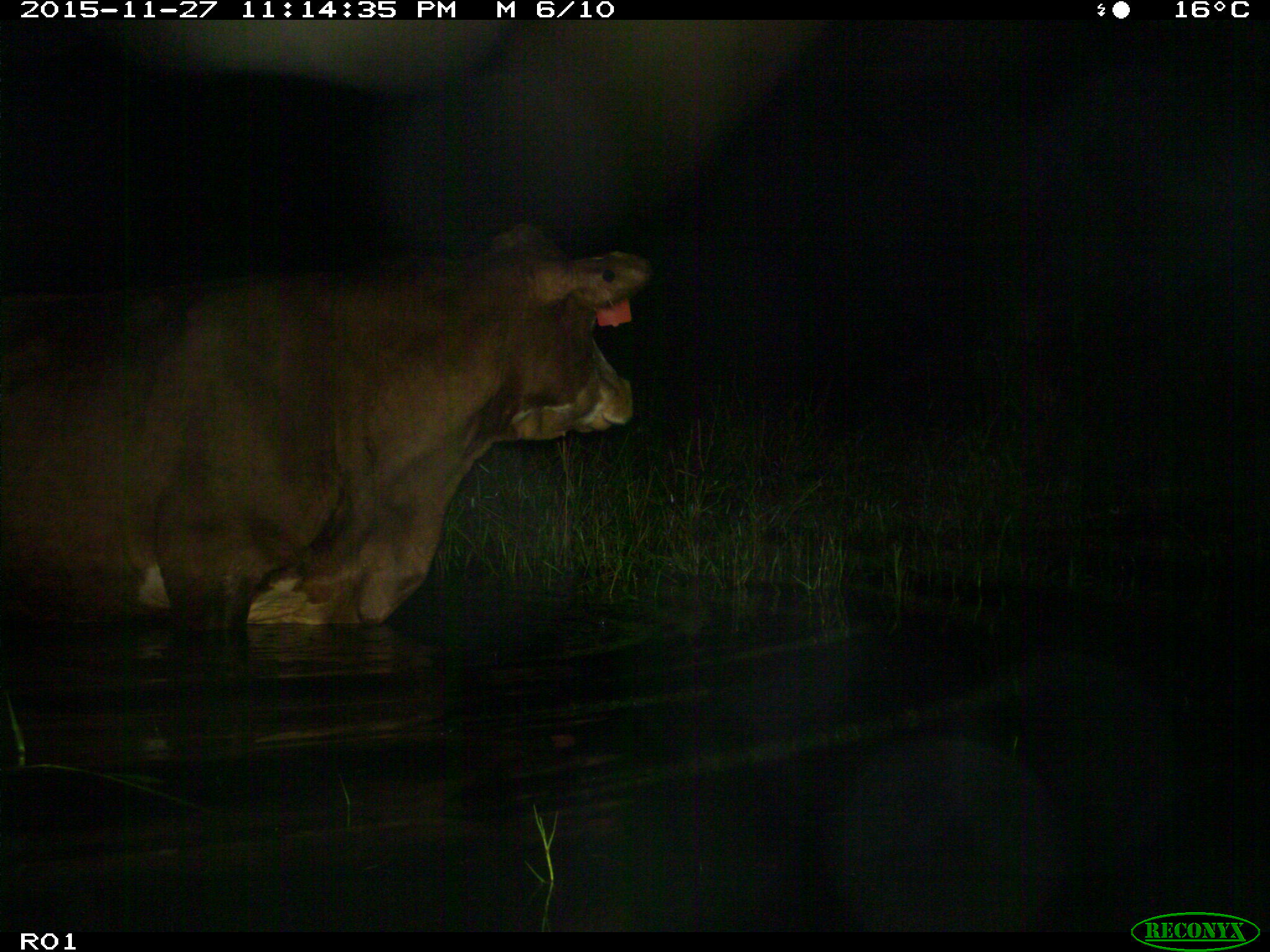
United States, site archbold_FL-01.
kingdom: Animalia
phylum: Chordata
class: Mammalia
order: Artiodactyla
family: Bovidae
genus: Bos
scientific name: Bos taurus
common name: domestic cow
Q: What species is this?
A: Bos taurus (domestic cow).